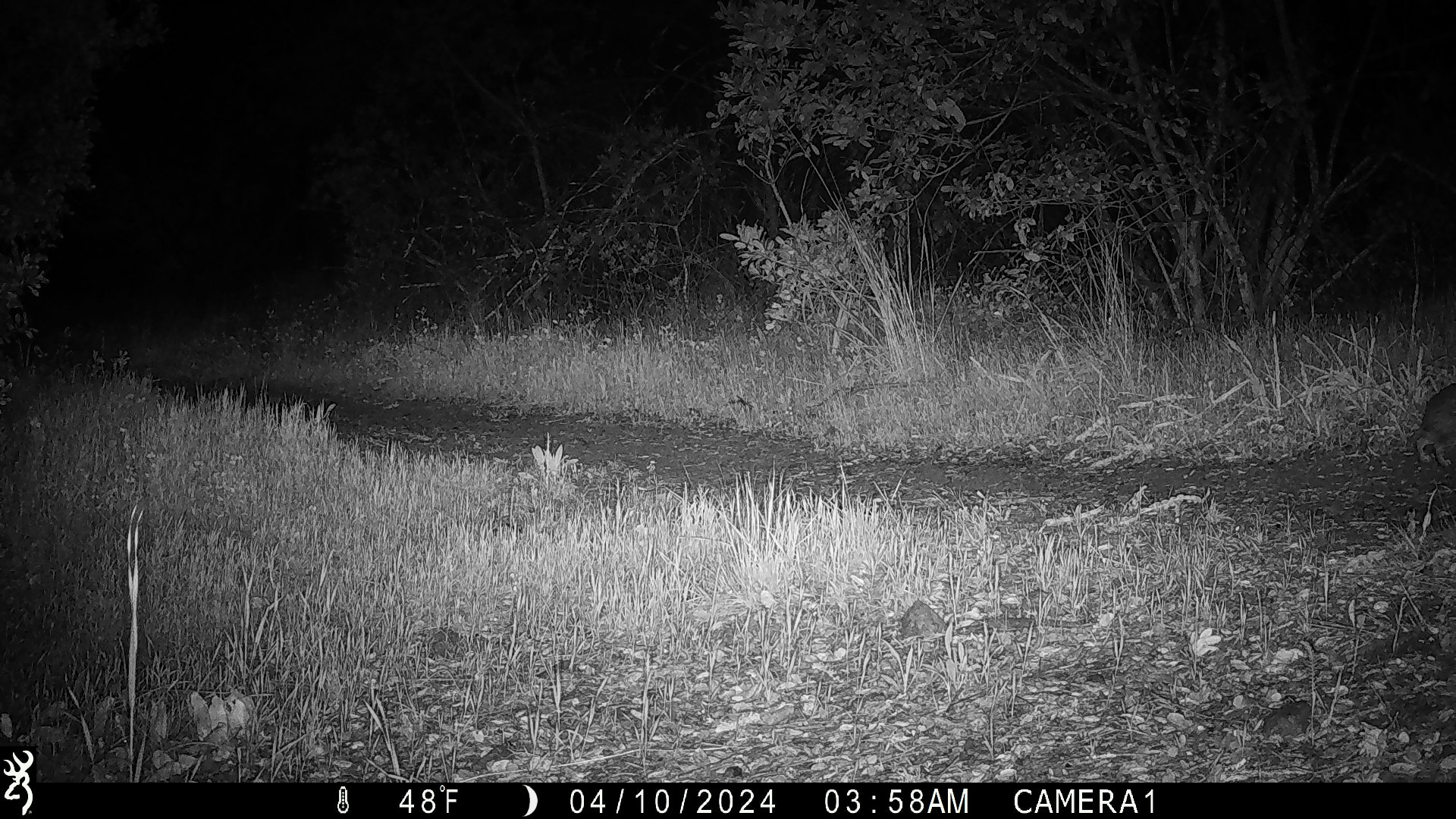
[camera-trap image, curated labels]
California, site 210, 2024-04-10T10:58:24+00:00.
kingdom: Animalia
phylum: Chordata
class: Mammalia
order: Lagomorpha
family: Leporidae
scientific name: Leporidae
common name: rabbit